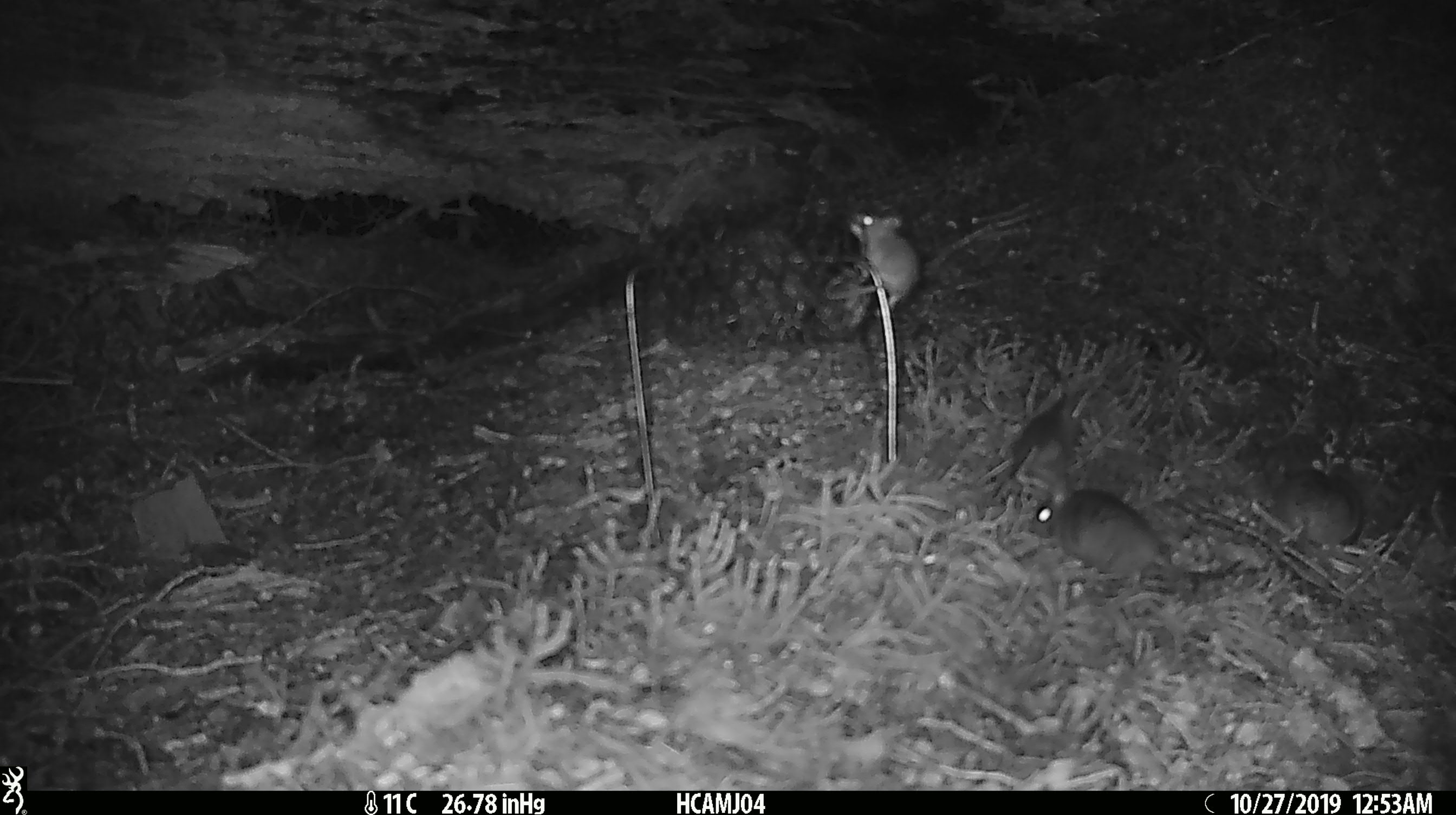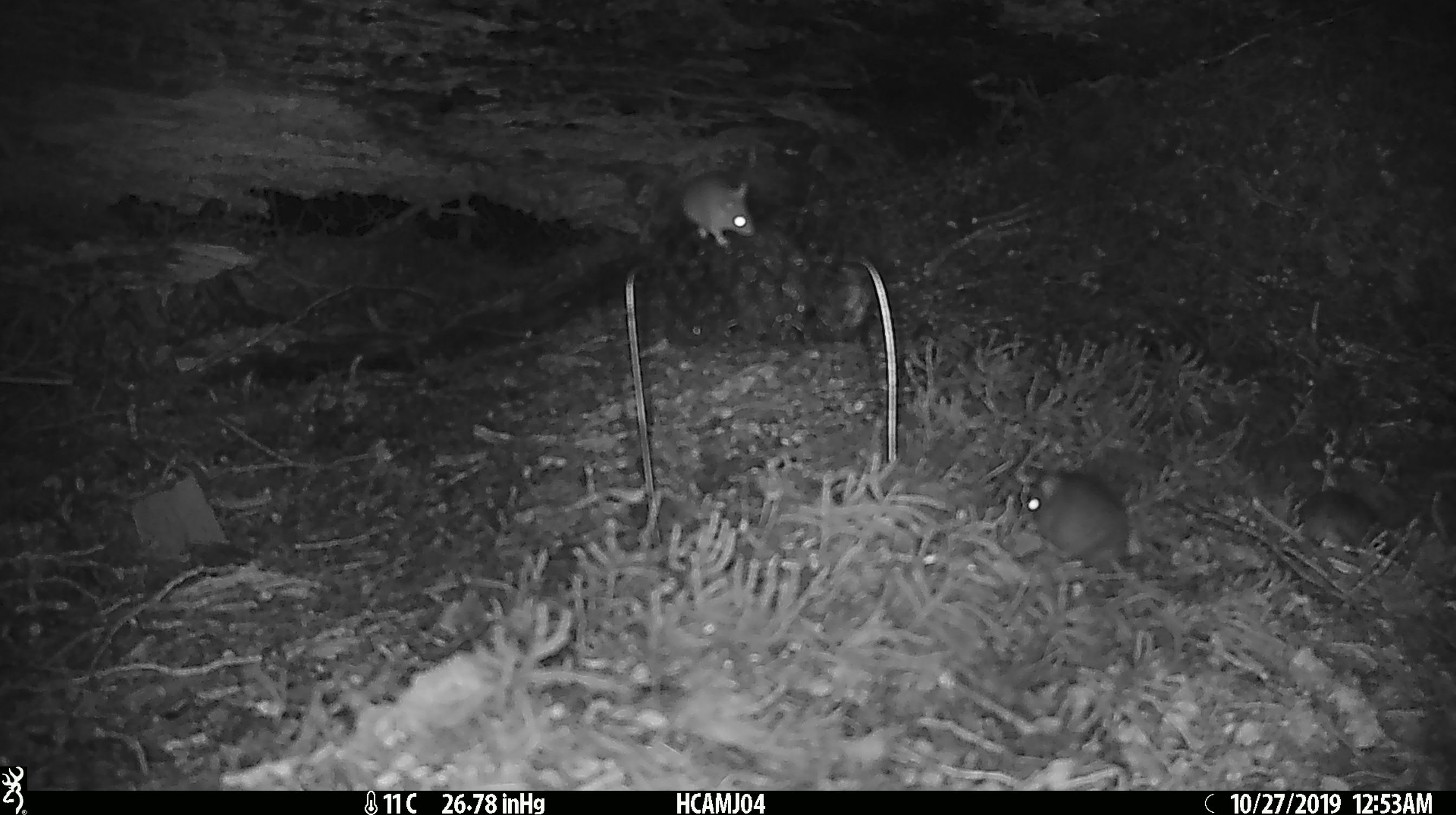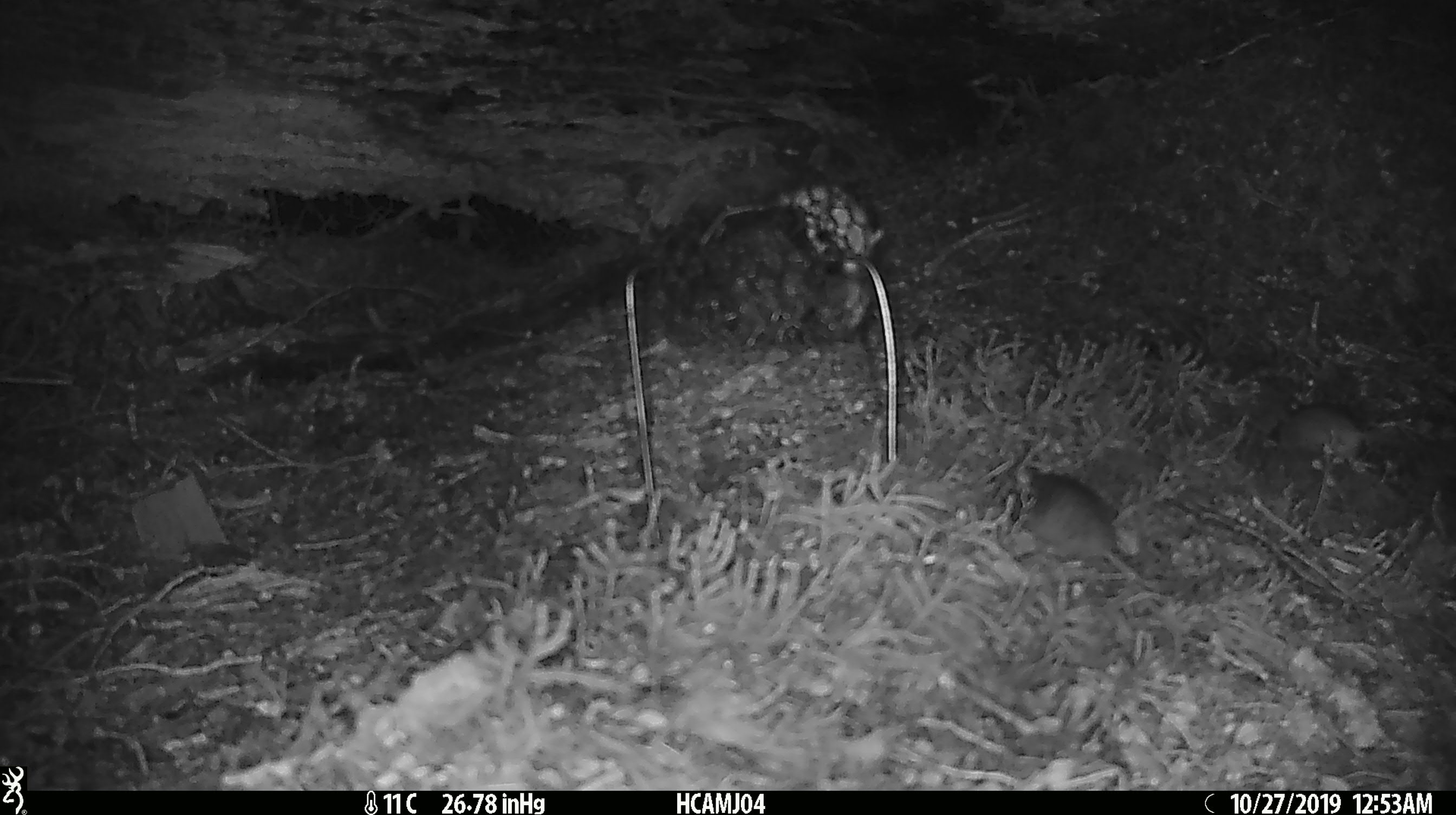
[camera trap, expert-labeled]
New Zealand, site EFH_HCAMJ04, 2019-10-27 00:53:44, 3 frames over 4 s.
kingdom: Animalia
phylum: Chordata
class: Mammalia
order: Rodentia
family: Muridae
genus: Mus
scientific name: Mus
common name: mouse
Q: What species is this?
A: Mouse (Mus).